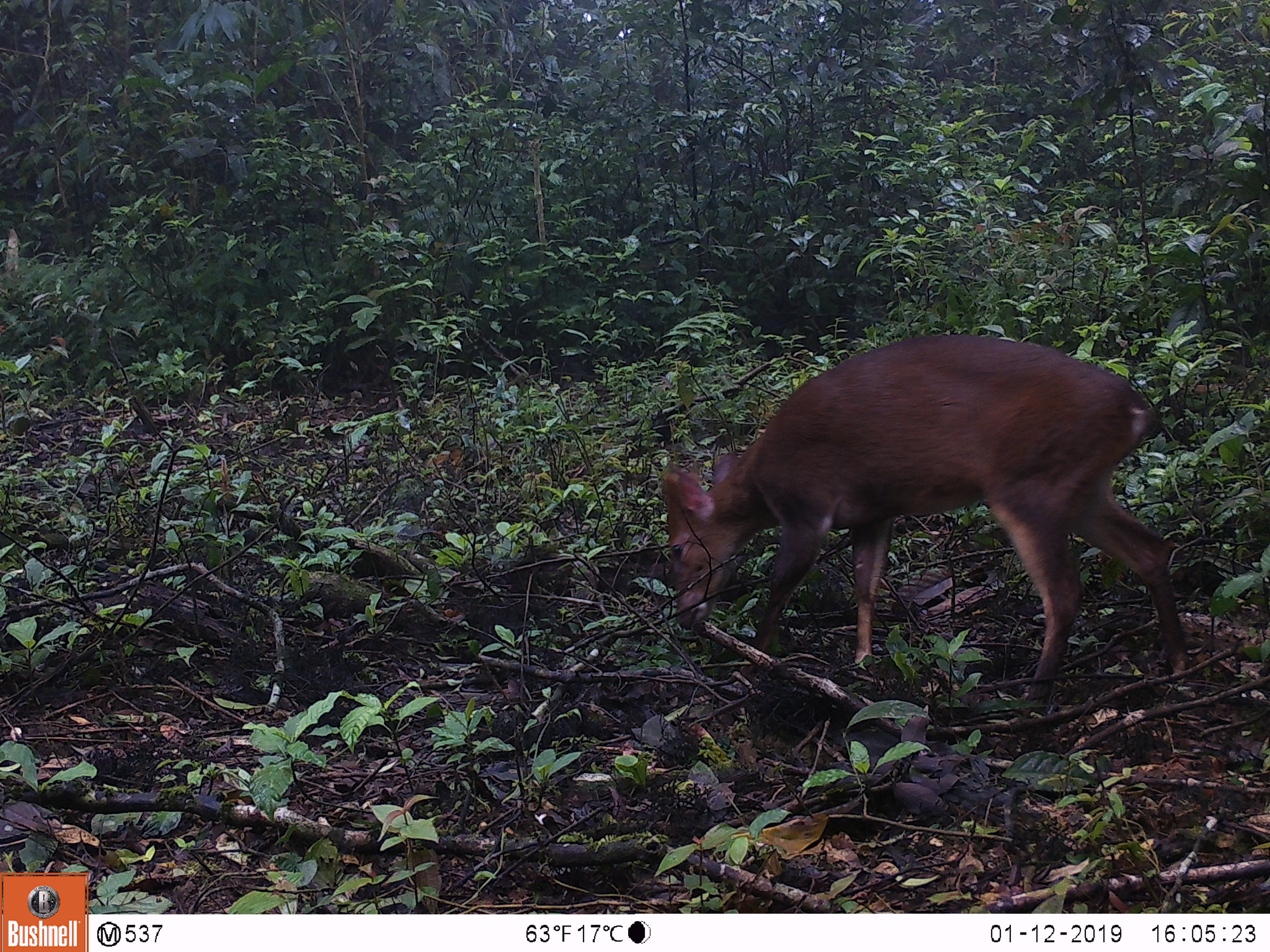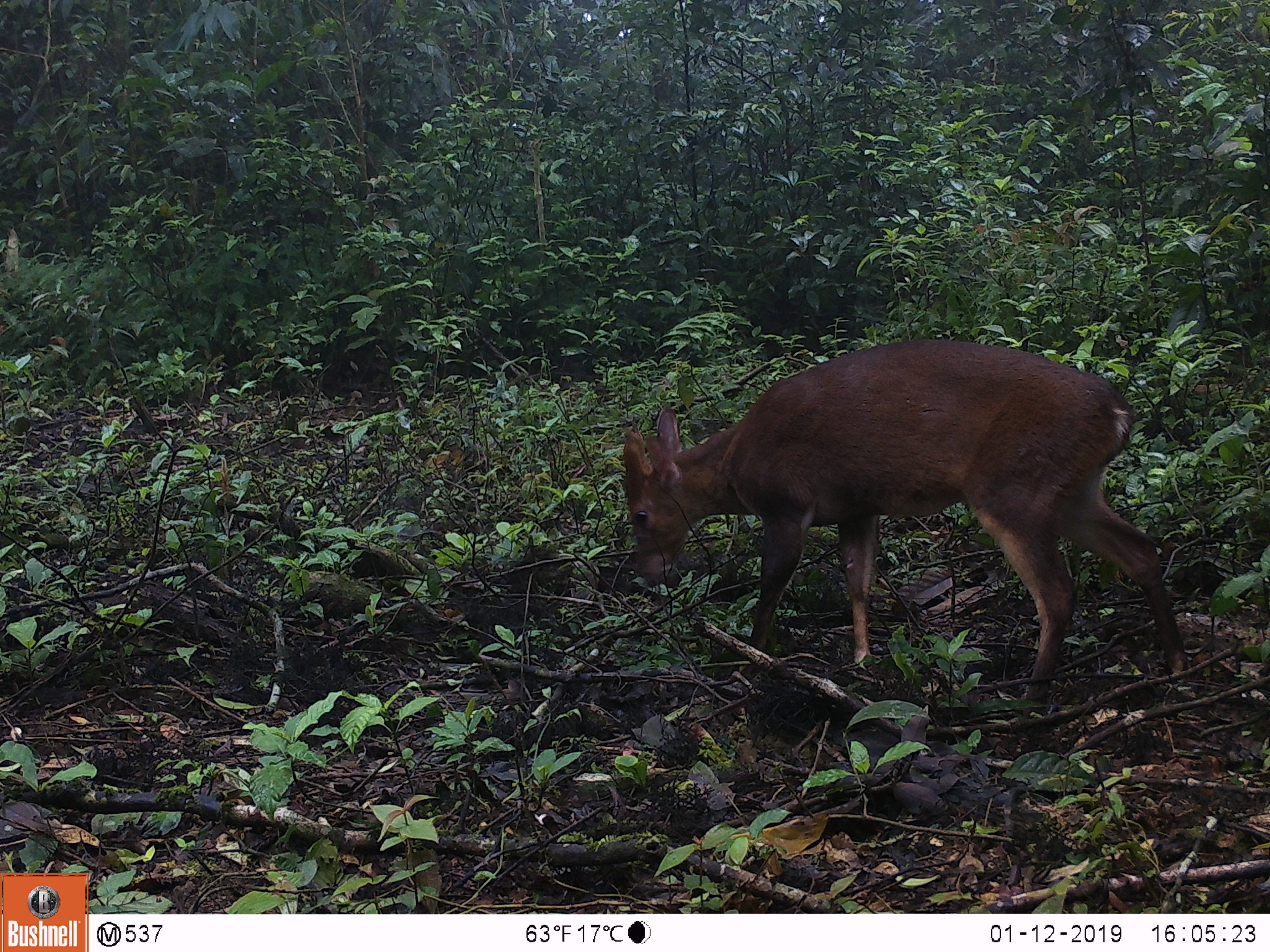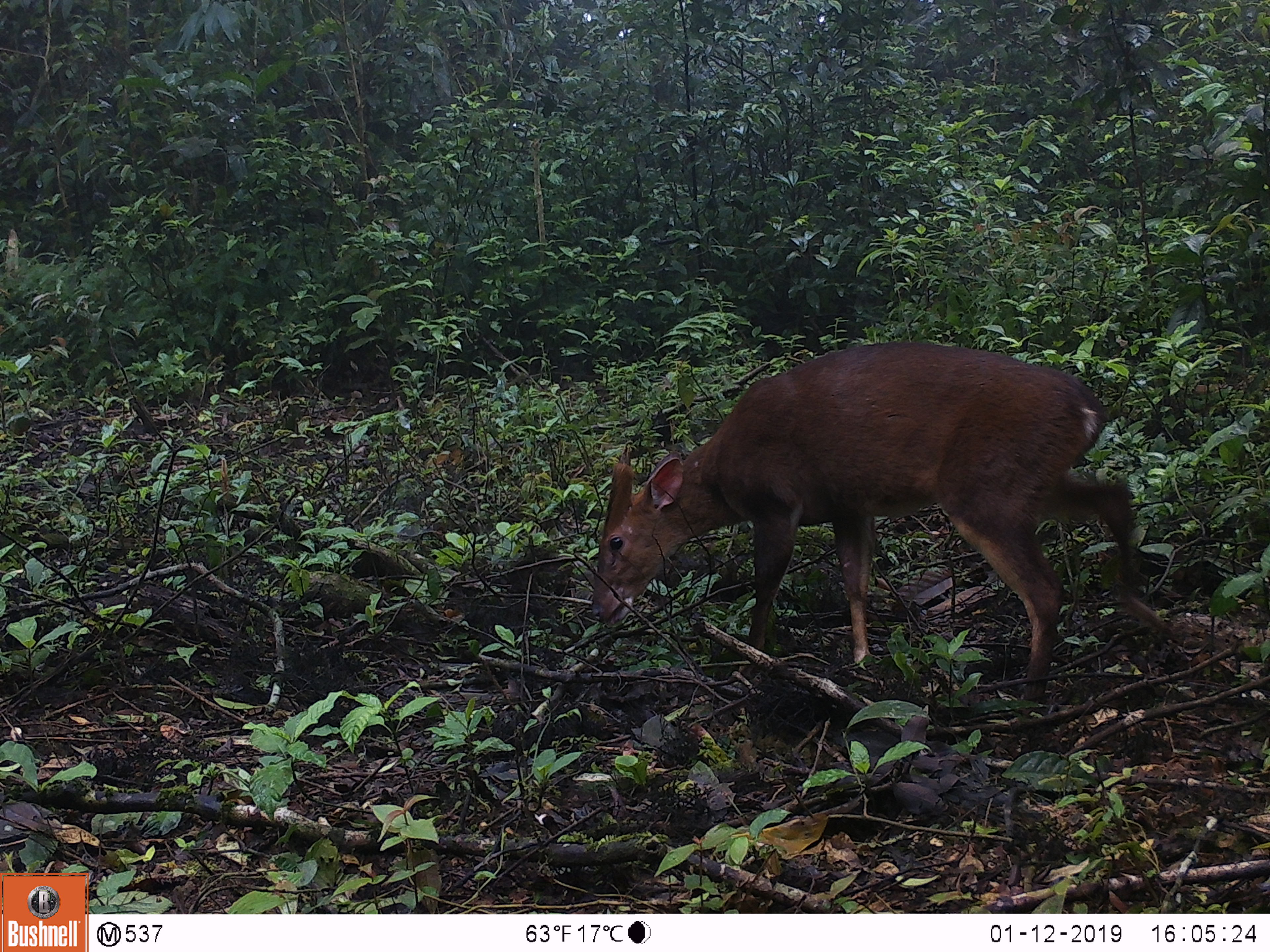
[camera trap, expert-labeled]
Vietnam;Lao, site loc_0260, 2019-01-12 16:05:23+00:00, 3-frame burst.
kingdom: Animalia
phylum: Chordata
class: Mammalia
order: Artiodactyla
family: Cervidae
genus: Muntiacus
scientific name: Muntiacus vuquangensis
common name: large-antlered muntjac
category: large antlered muntjac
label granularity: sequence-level